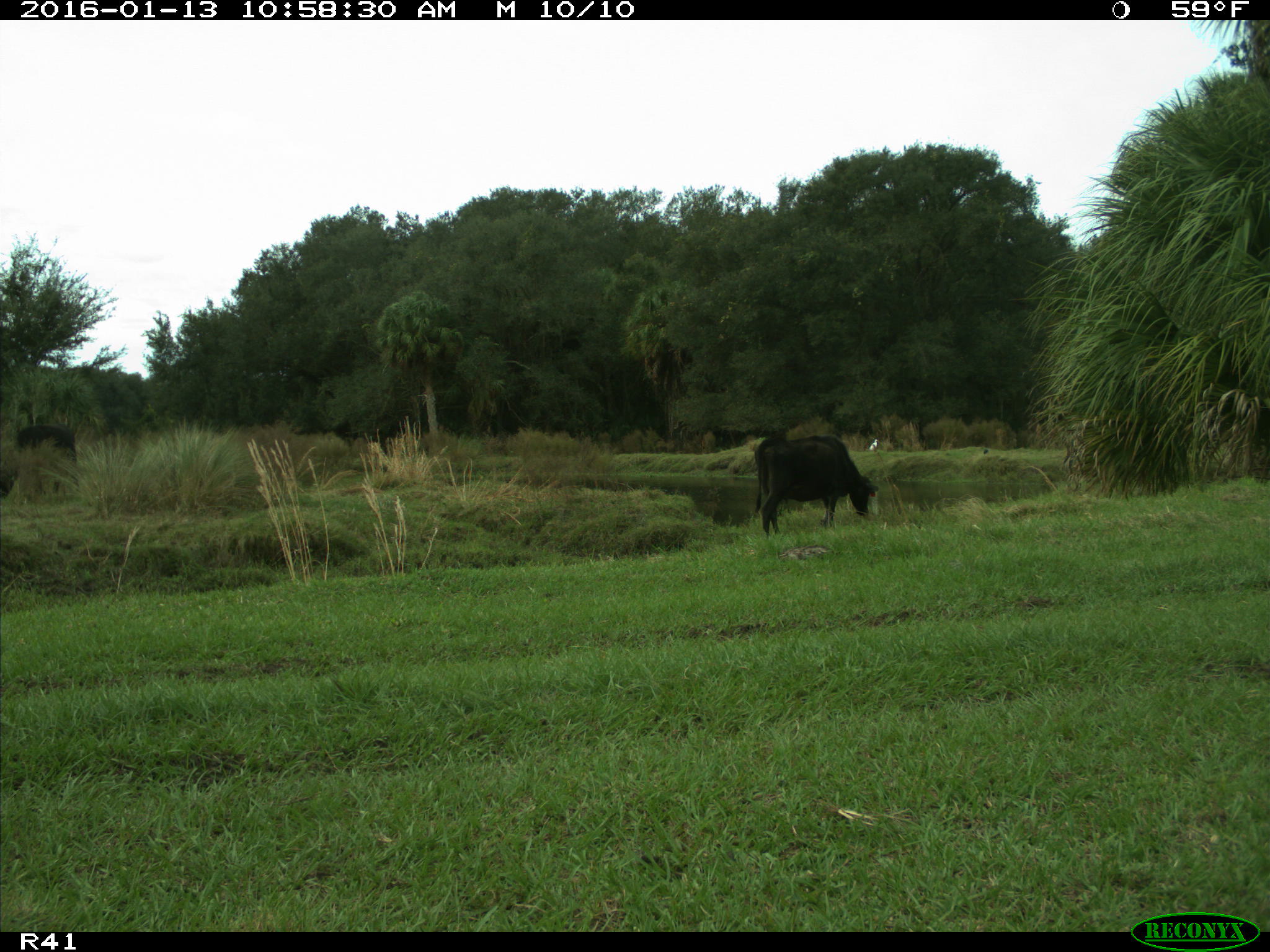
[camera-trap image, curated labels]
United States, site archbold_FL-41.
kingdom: Animalia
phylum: Chordata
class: Mammalia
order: Artiodactyla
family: Bovidae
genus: Bos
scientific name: Bos taurus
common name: domestic cow